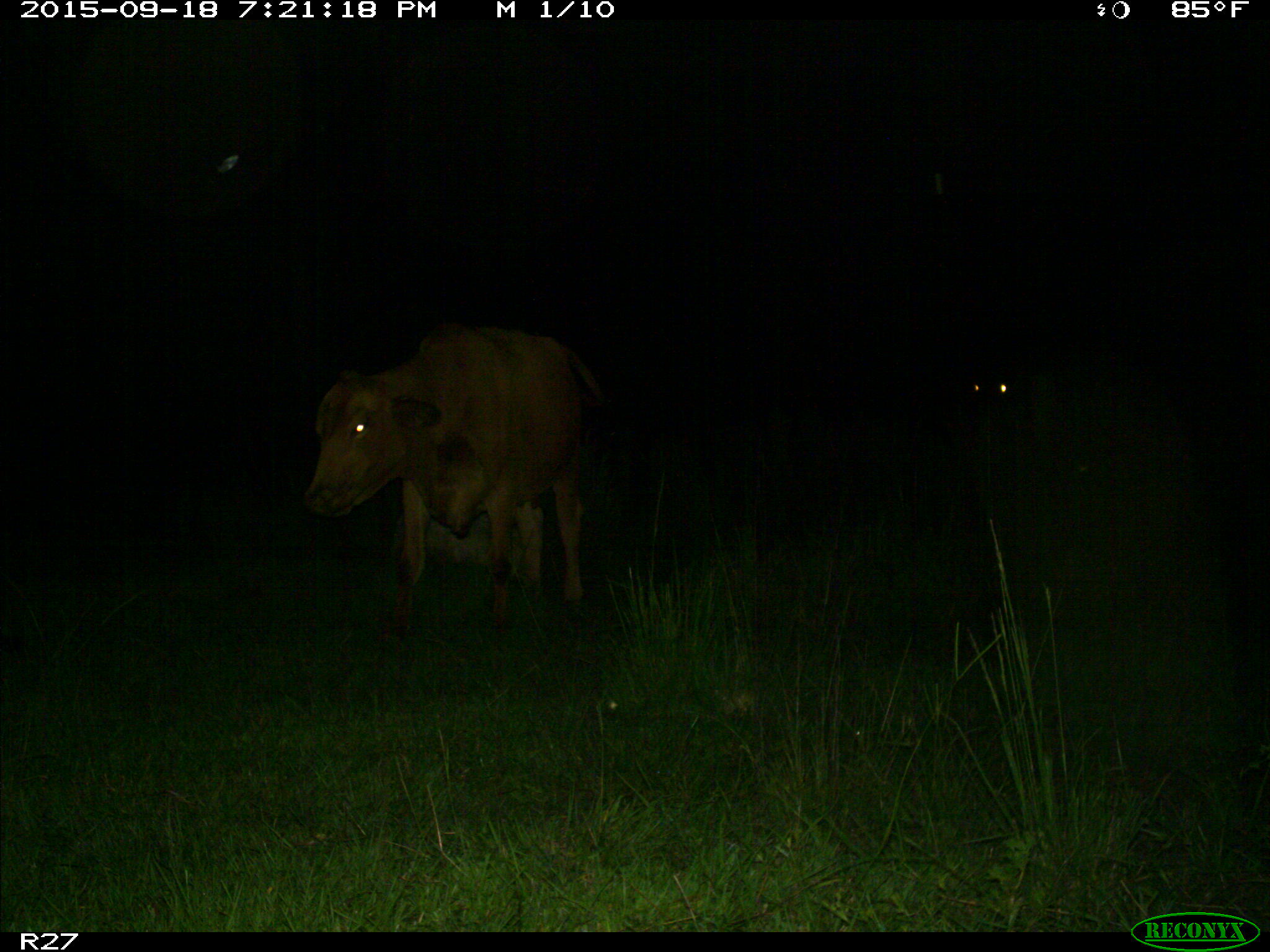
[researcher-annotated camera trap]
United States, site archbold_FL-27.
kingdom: Animalia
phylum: Chordata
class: Mammalia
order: Artiodactyla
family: Bovidae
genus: Bos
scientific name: Bos taurus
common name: domestic cow